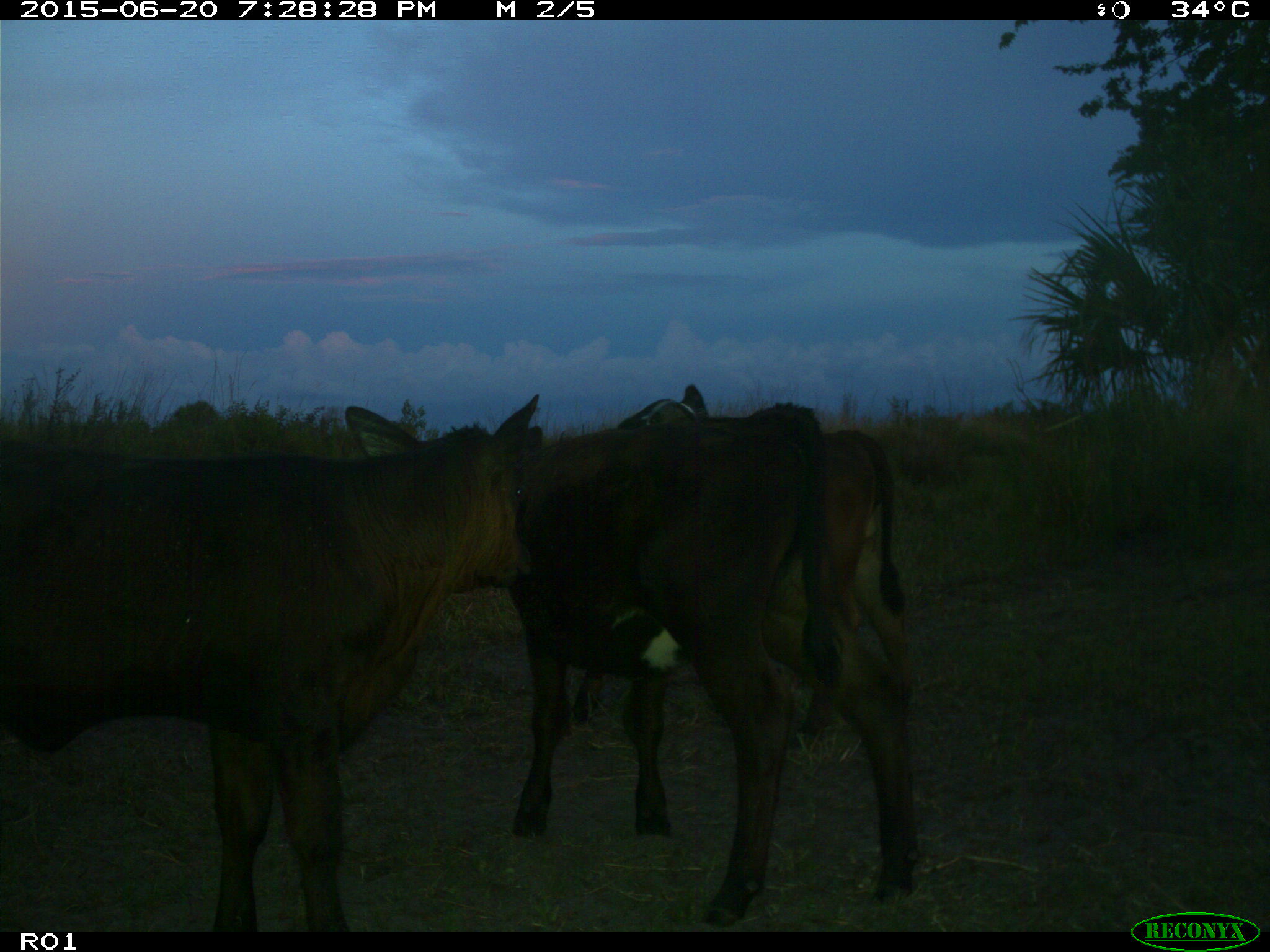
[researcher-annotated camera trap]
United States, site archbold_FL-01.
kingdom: Animalia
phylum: Chordata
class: Mammalia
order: Artiodactyla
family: Bovidae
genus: Bos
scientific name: Bos taurus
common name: domestic cow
Bos taurus (domestic cow).